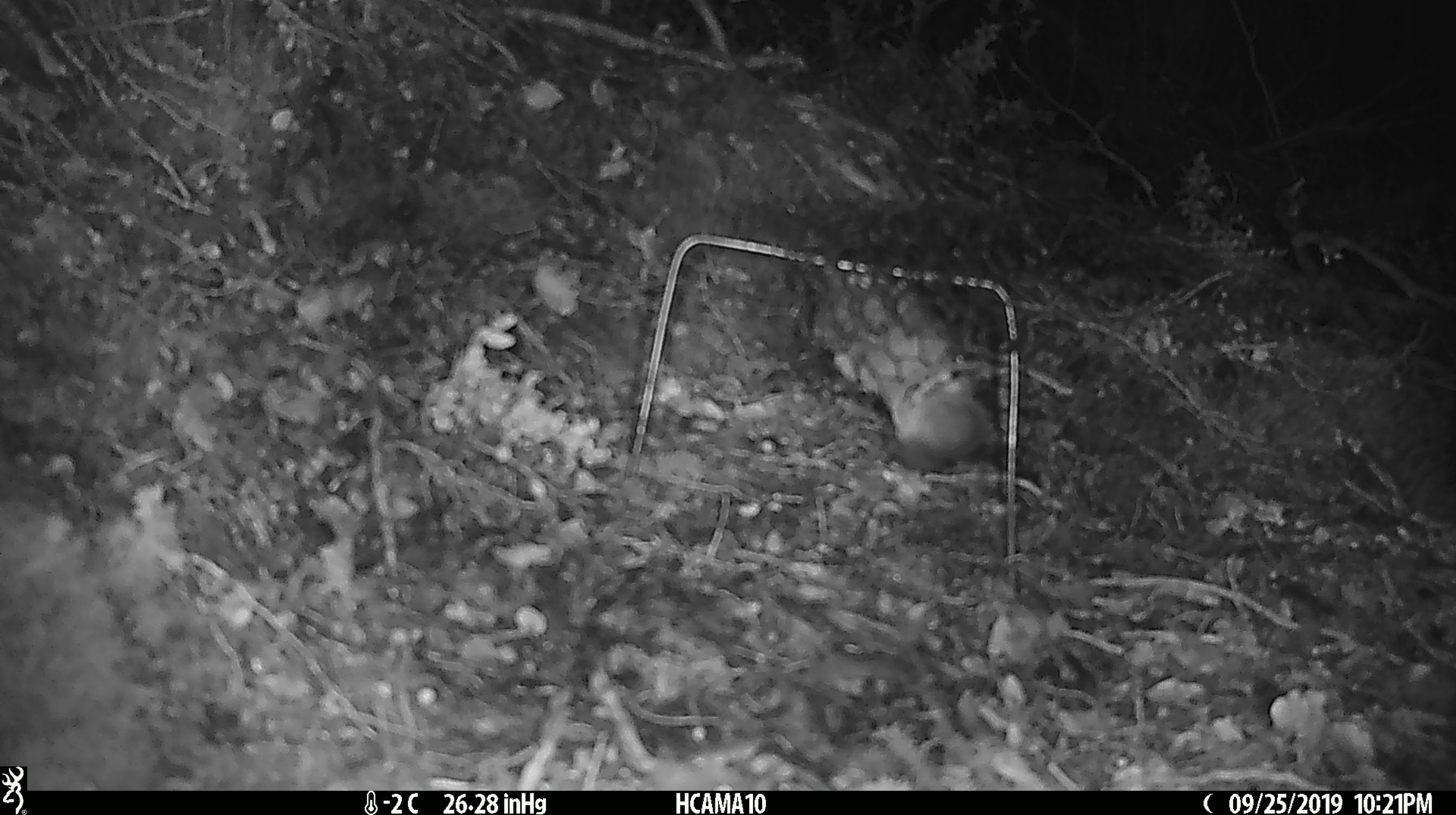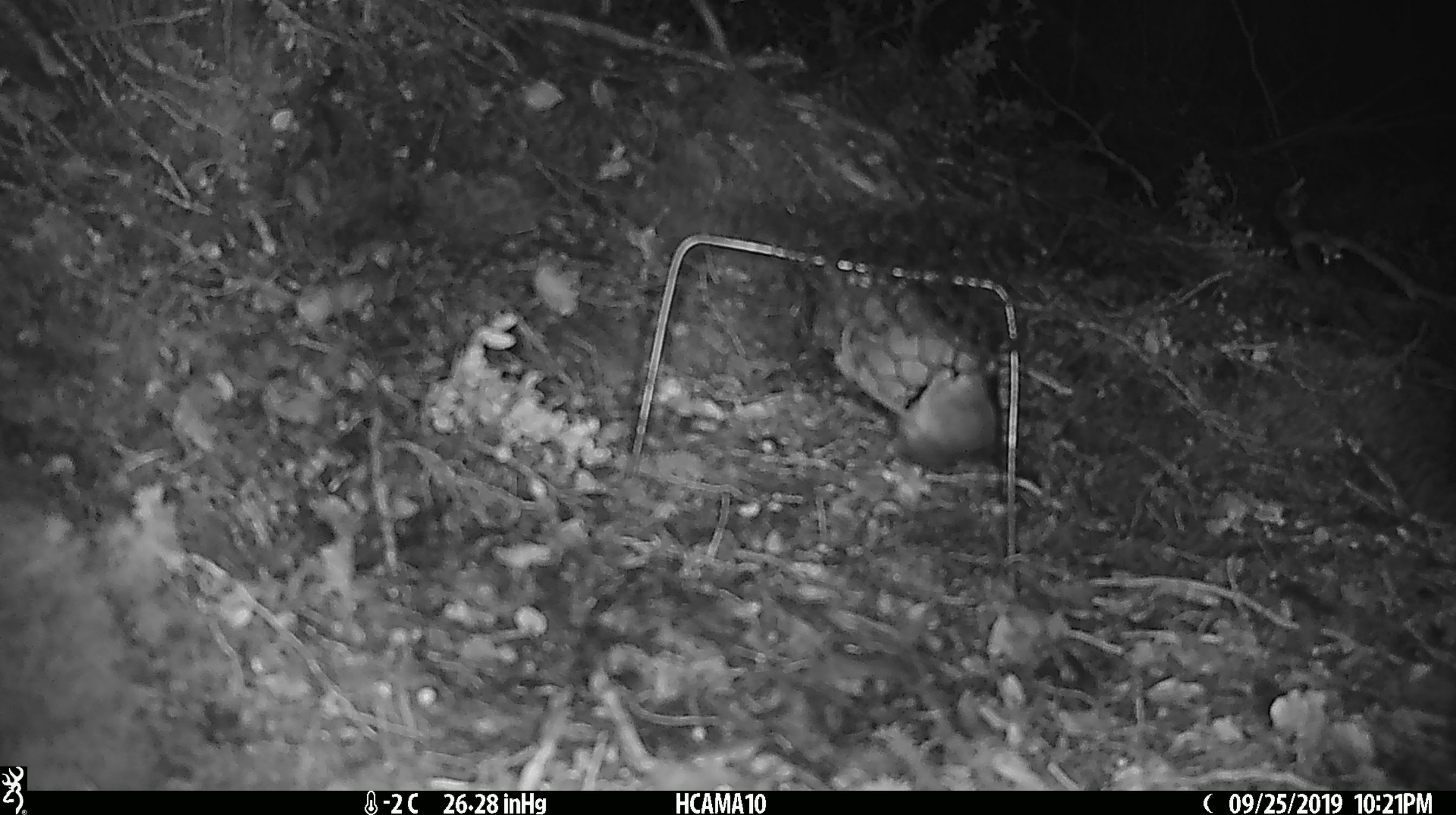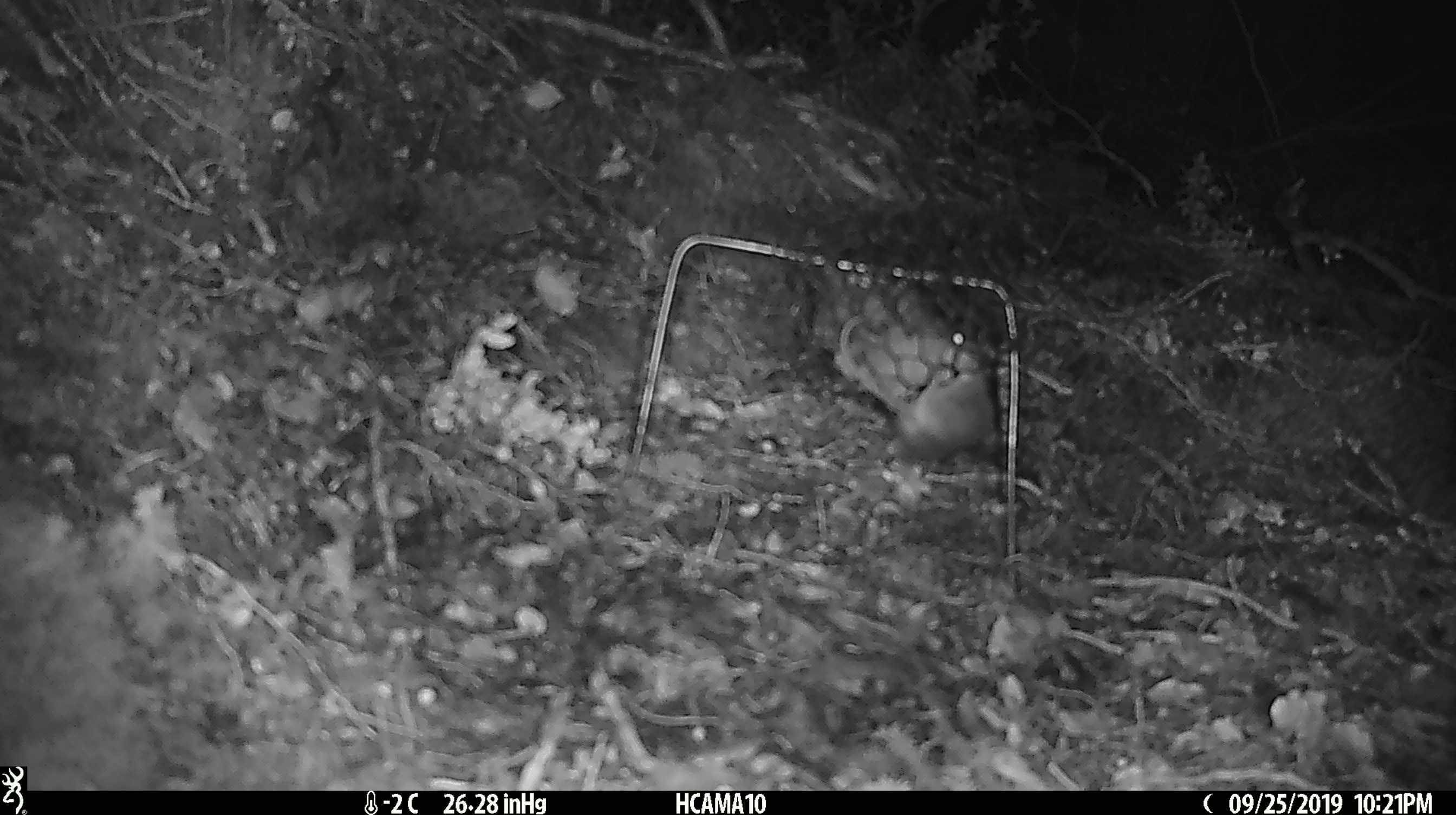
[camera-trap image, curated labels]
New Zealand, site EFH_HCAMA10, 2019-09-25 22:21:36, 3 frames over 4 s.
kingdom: Animalia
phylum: Chordata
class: Mammalia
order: Rodentia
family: Muridae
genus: Mus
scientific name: Mus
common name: mouse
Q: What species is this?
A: Mouse (Mus).